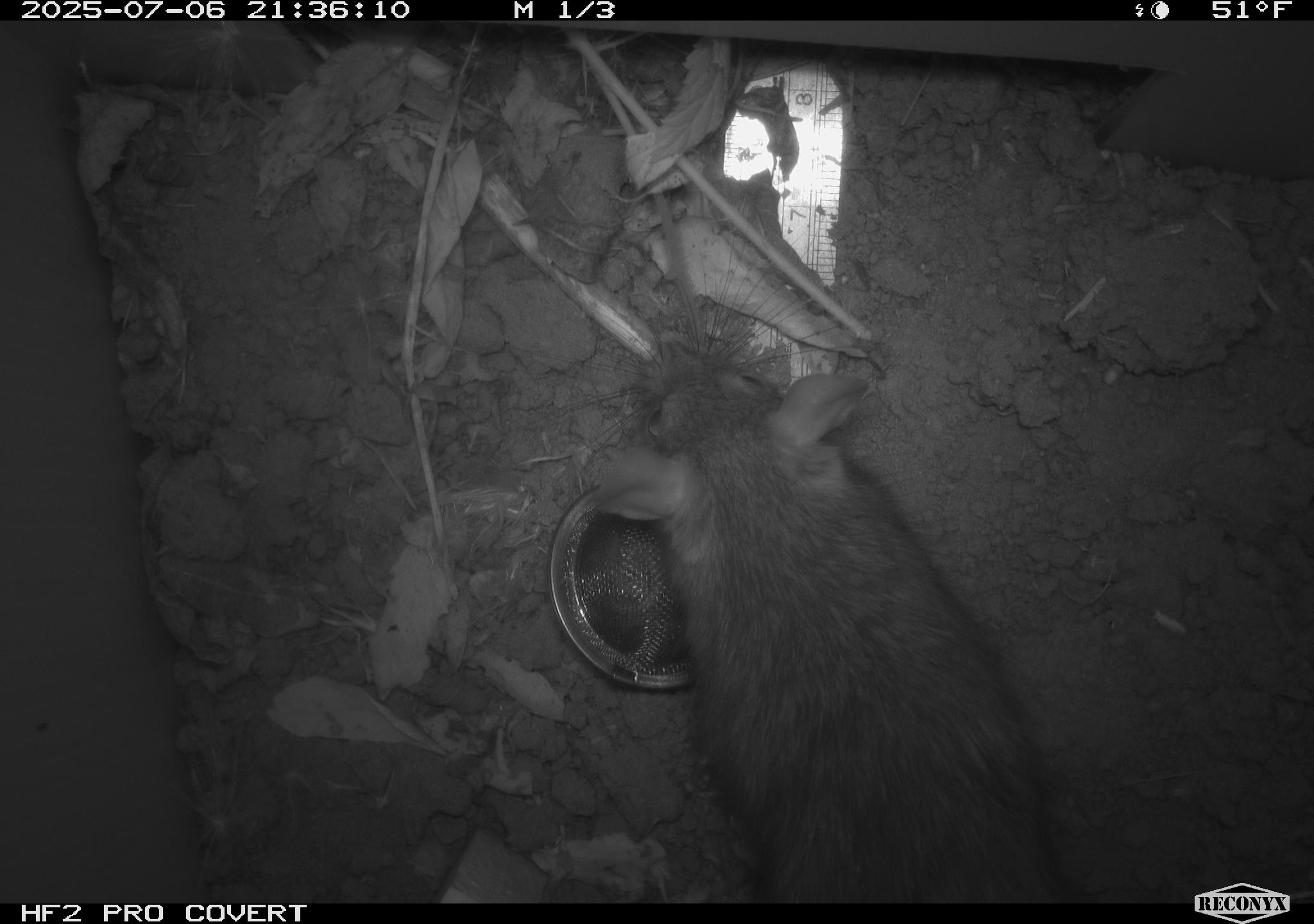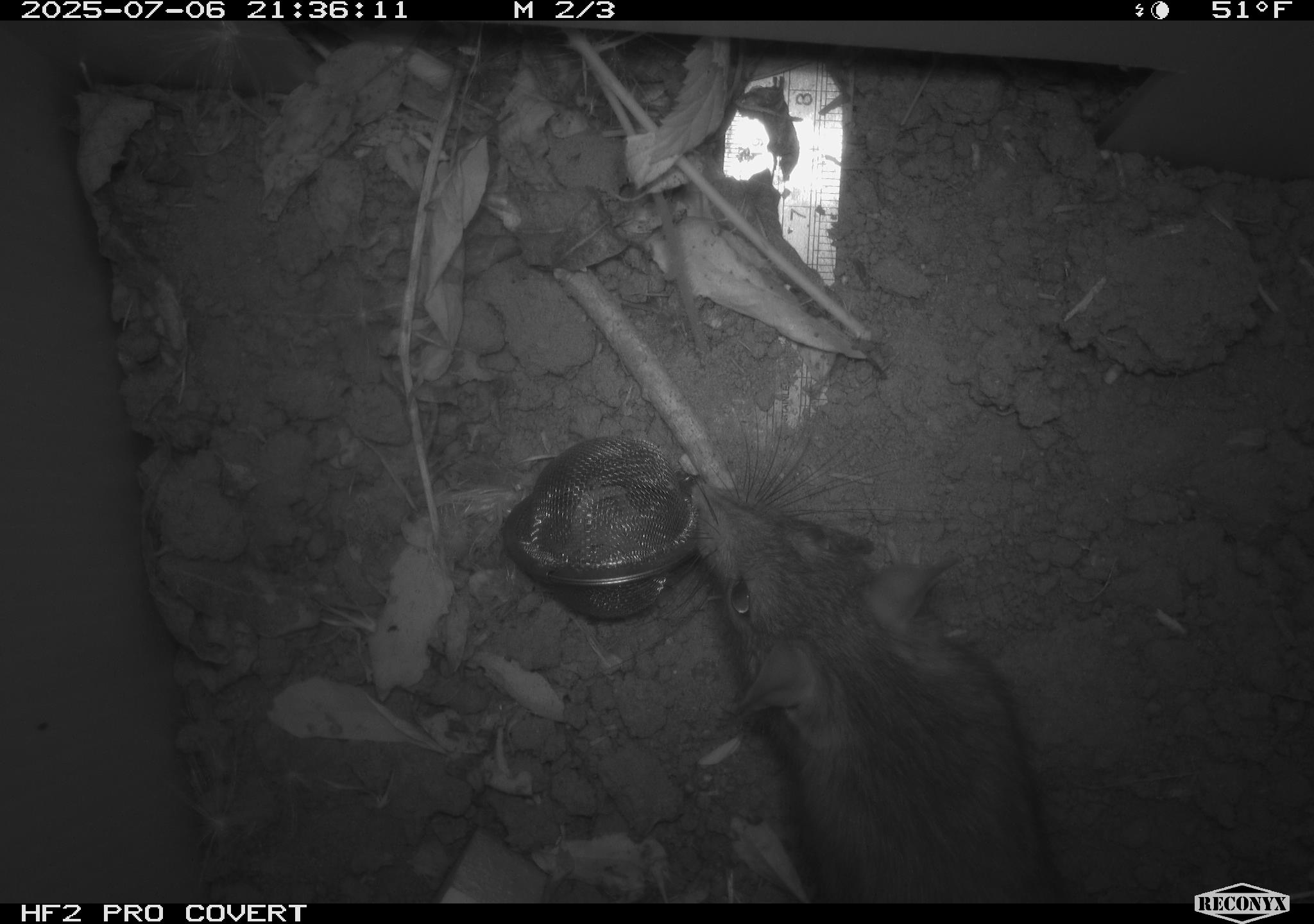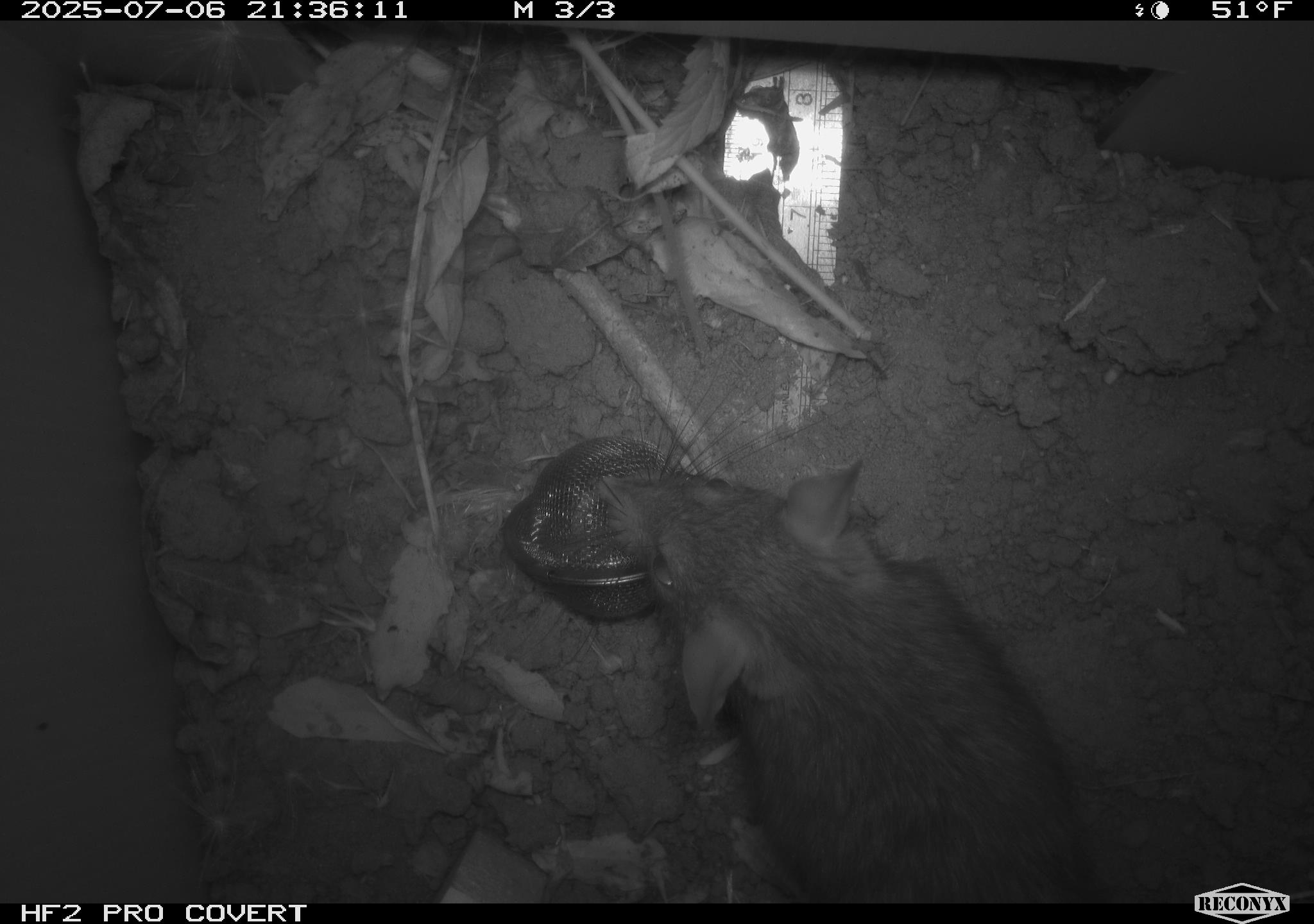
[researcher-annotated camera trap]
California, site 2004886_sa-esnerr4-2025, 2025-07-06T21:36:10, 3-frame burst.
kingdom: Animalia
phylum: Chordata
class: Mammalia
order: Rodentia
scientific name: Rodentia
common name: rodent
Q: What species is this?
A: Rodent (Rodentia).